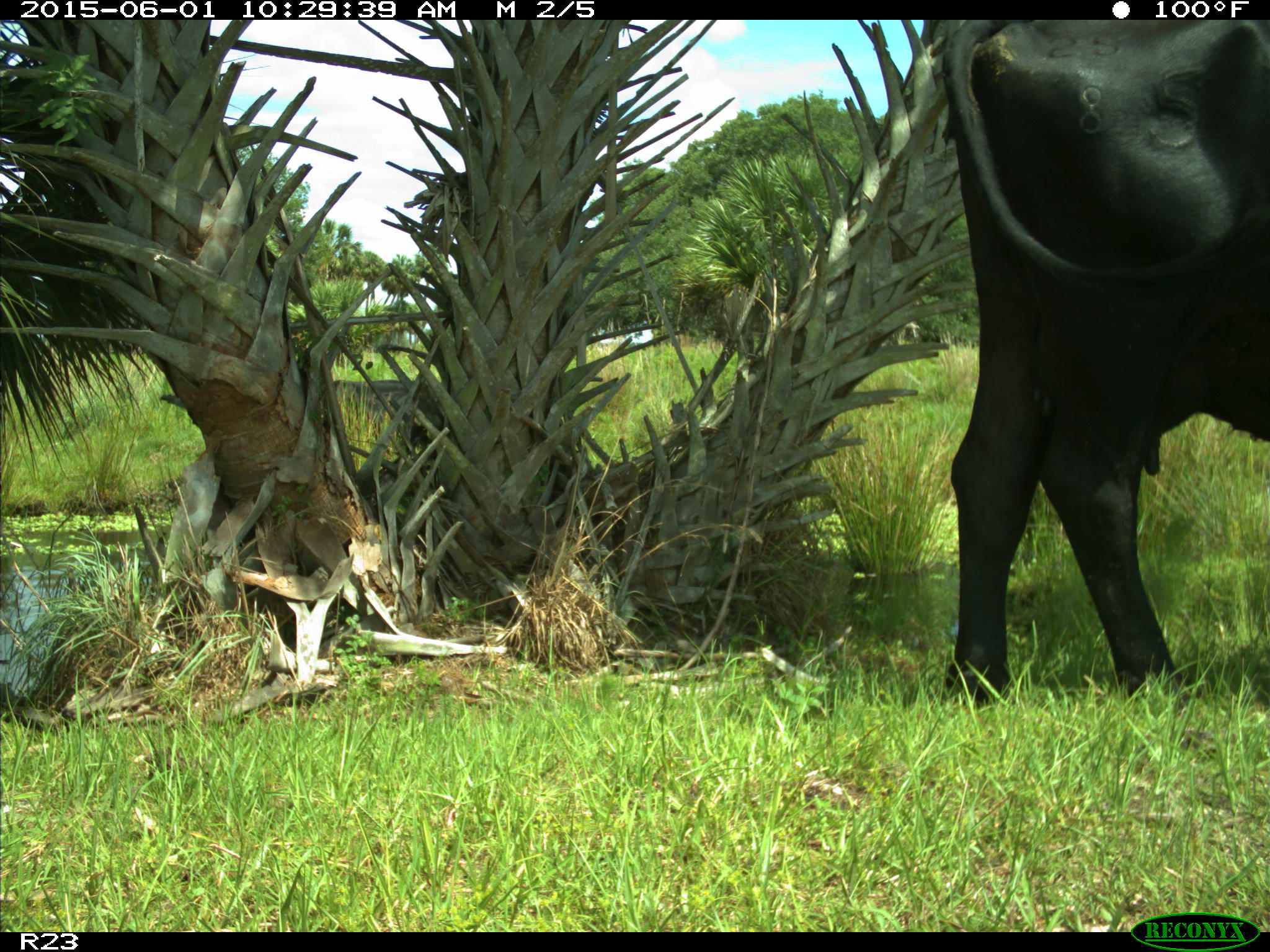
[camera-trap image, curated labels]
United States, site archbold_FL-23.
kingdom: Animalia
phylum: Chordata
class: Mammalia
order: Artiodactyla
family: Bovidae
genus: Bos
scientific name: Bos taurus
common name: domestic cow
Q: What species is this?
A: Bos taurus (domestic cow).